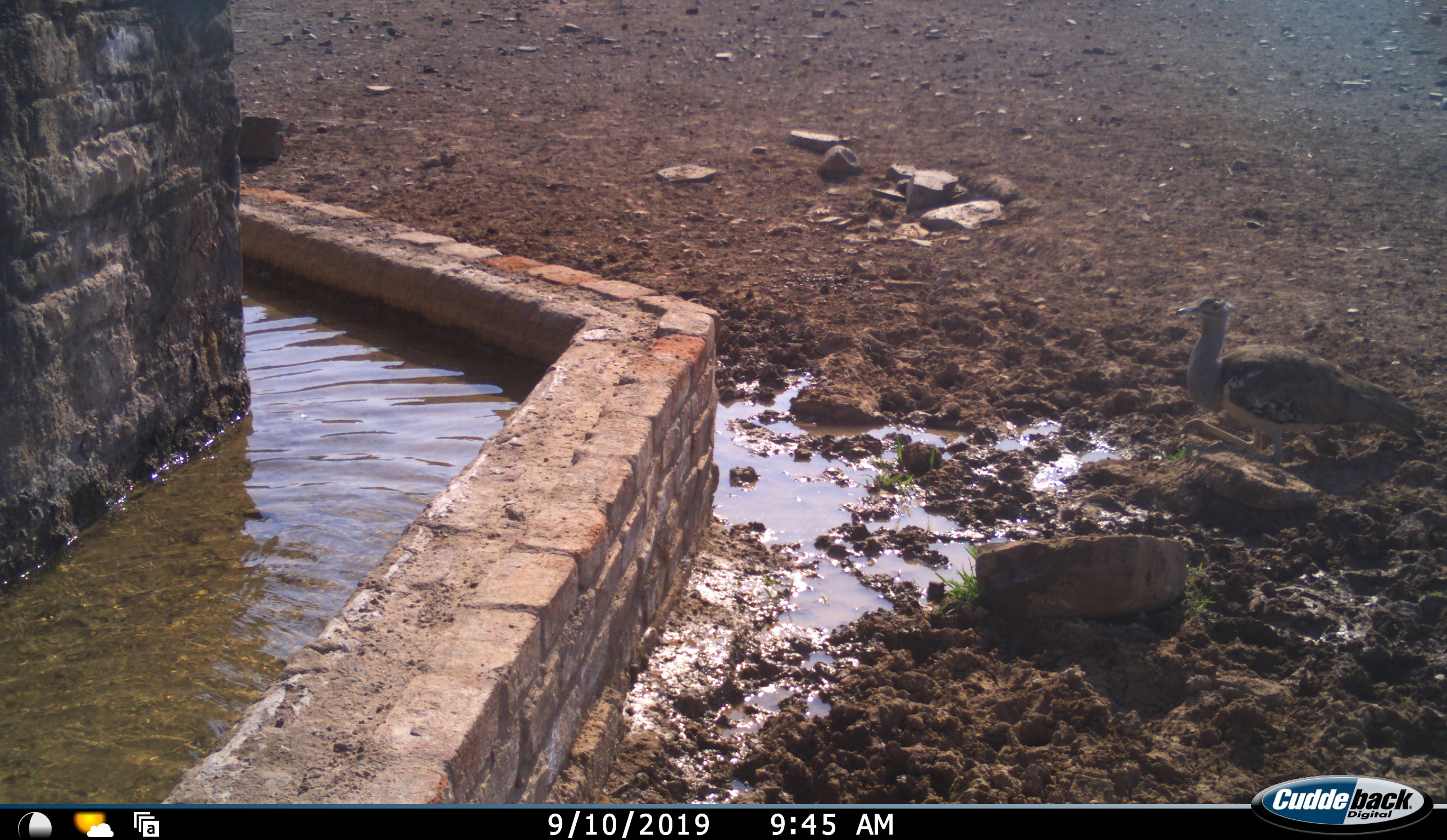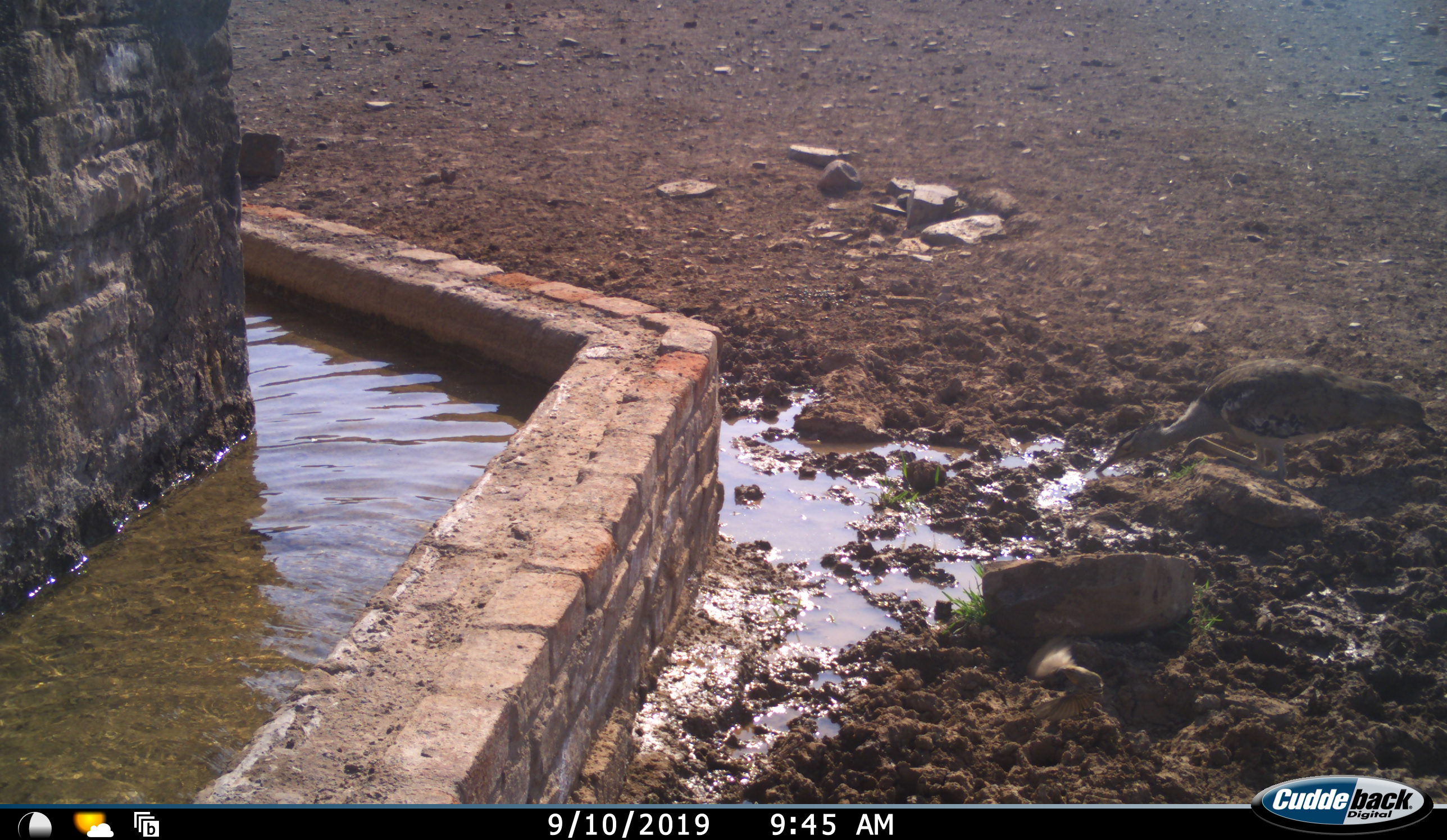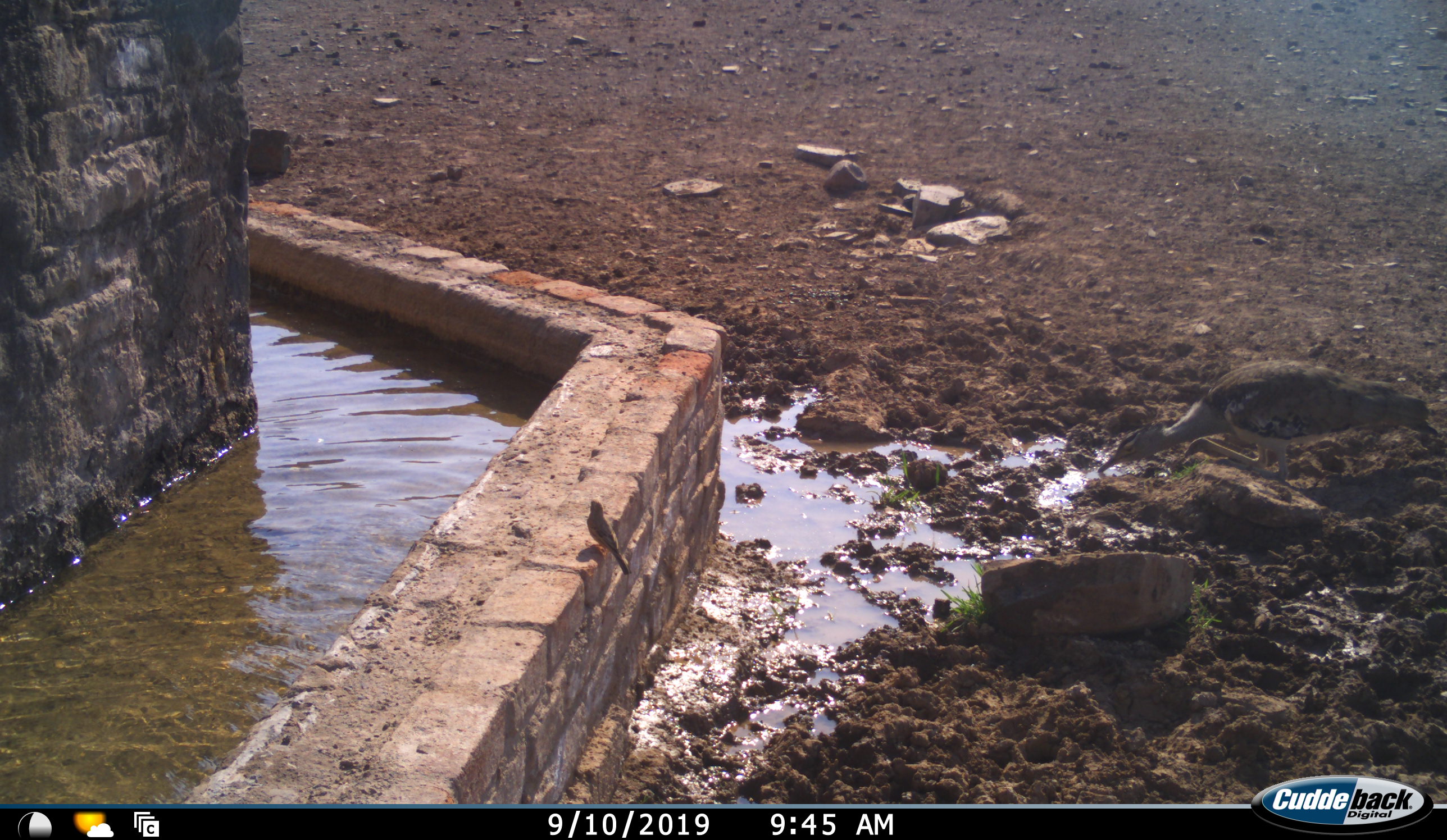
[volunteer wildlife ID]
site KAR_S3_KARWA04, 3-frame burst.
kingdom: Animalia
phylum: Chordata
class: Aves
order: Otidiformes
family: Otididae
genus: Ardeotis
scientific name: Ardeotis kori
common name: kori bustard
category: bustardkori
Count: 1.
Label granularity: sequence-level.